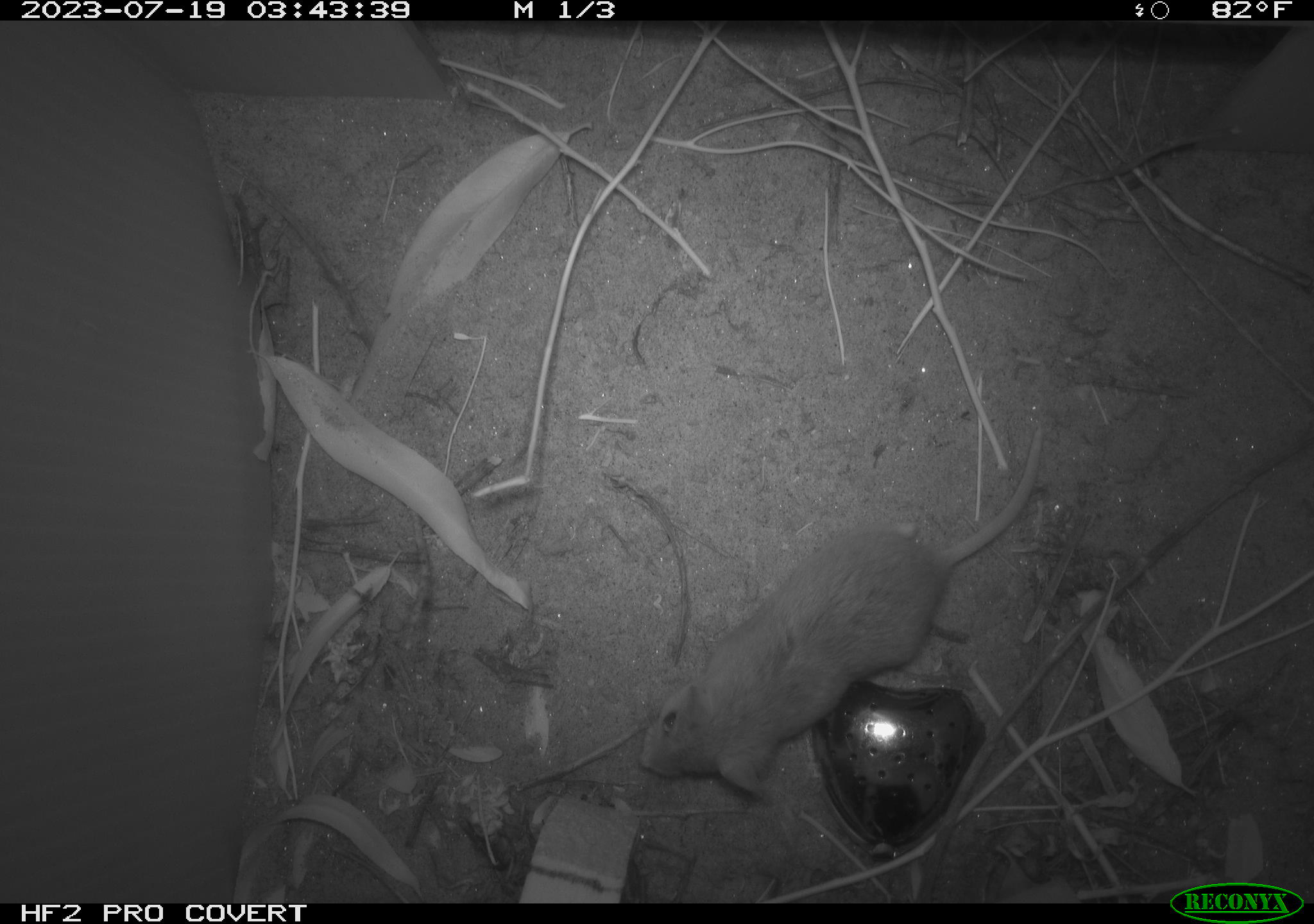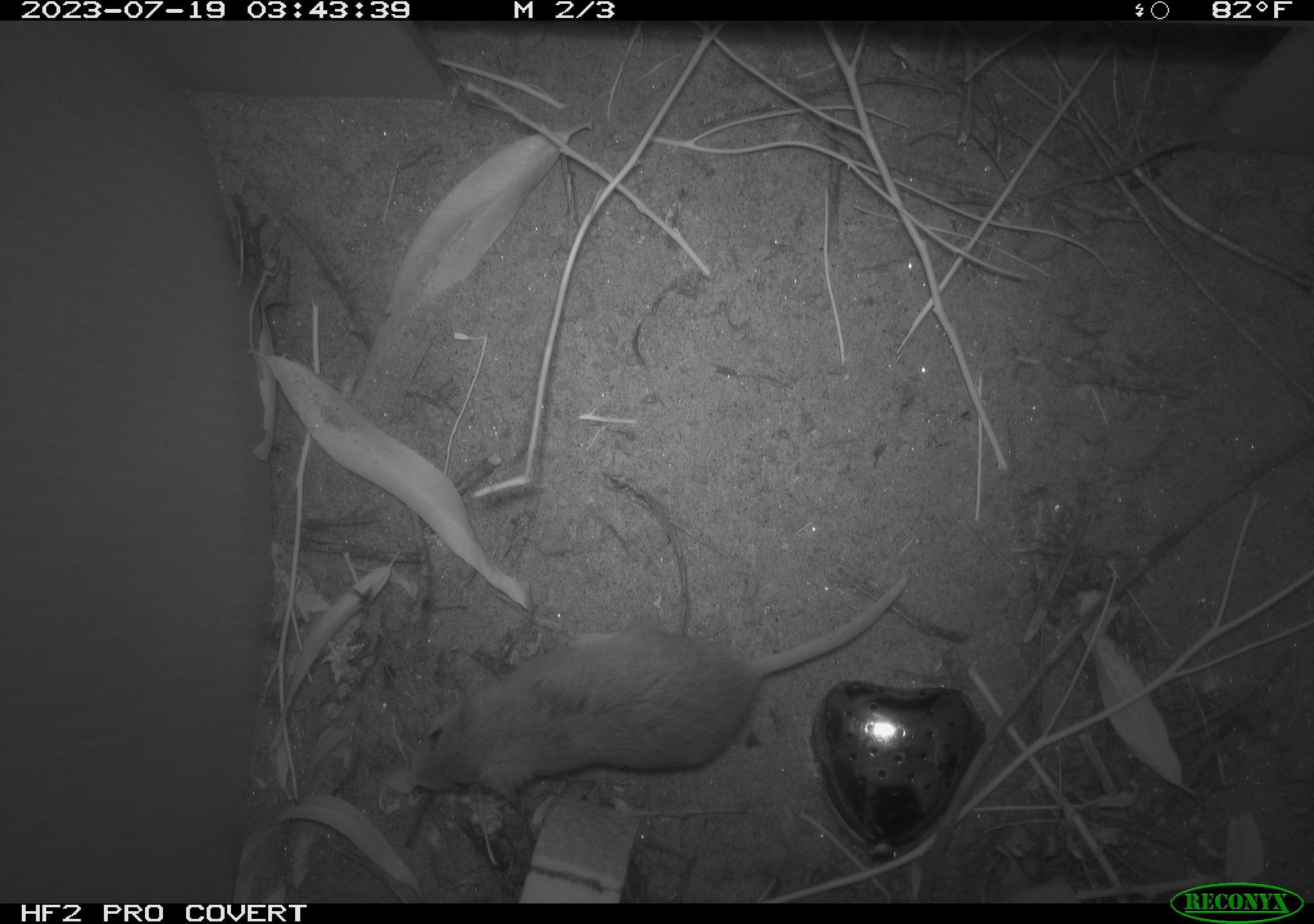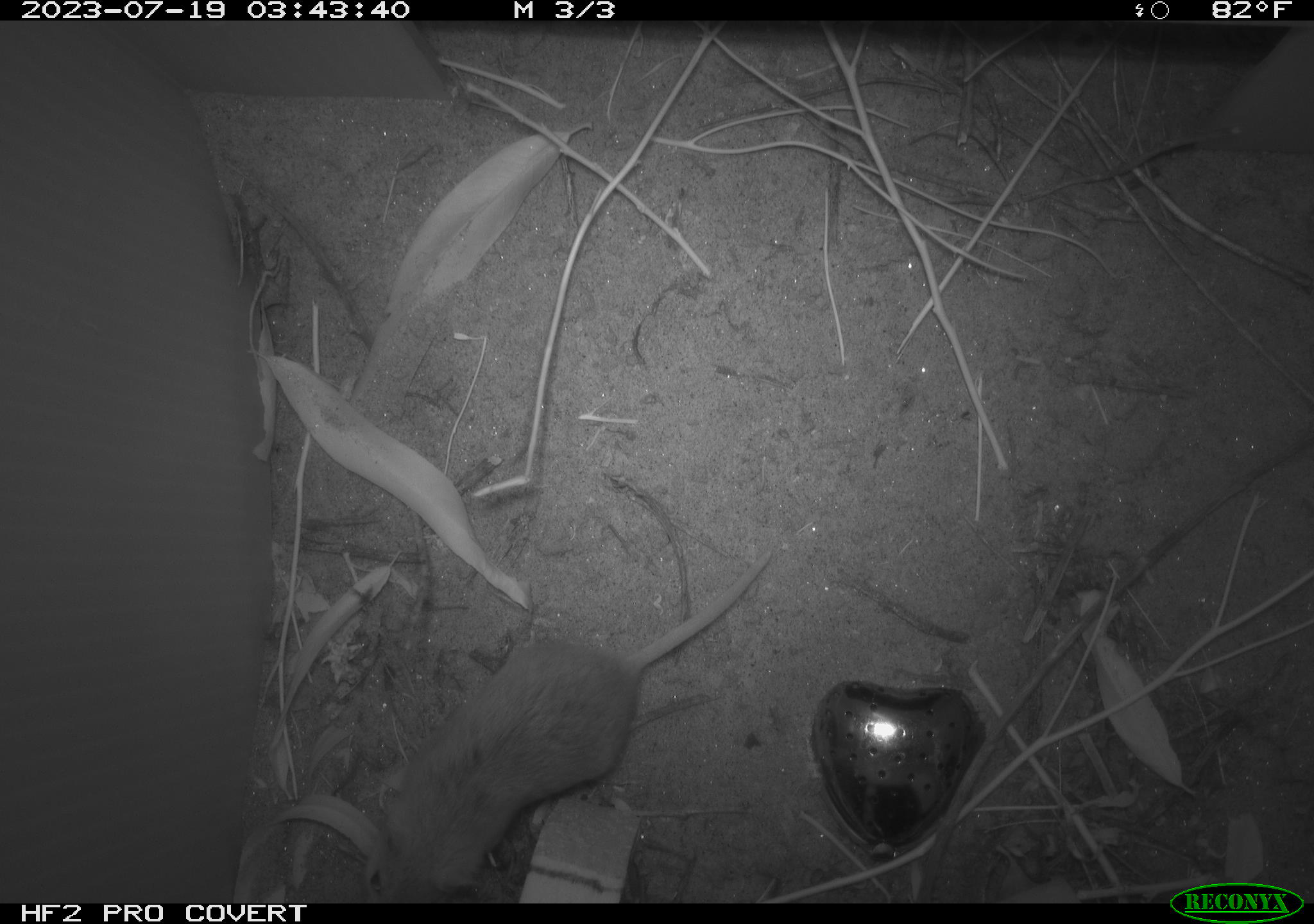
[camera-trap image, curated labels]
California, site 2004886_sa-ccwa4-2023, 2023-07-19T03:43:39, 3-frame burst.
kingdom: Animalia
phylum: Chordata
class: Mammalia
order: Rodentia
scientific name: Rodentia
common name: mouse species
Mouse species (Rodentia).